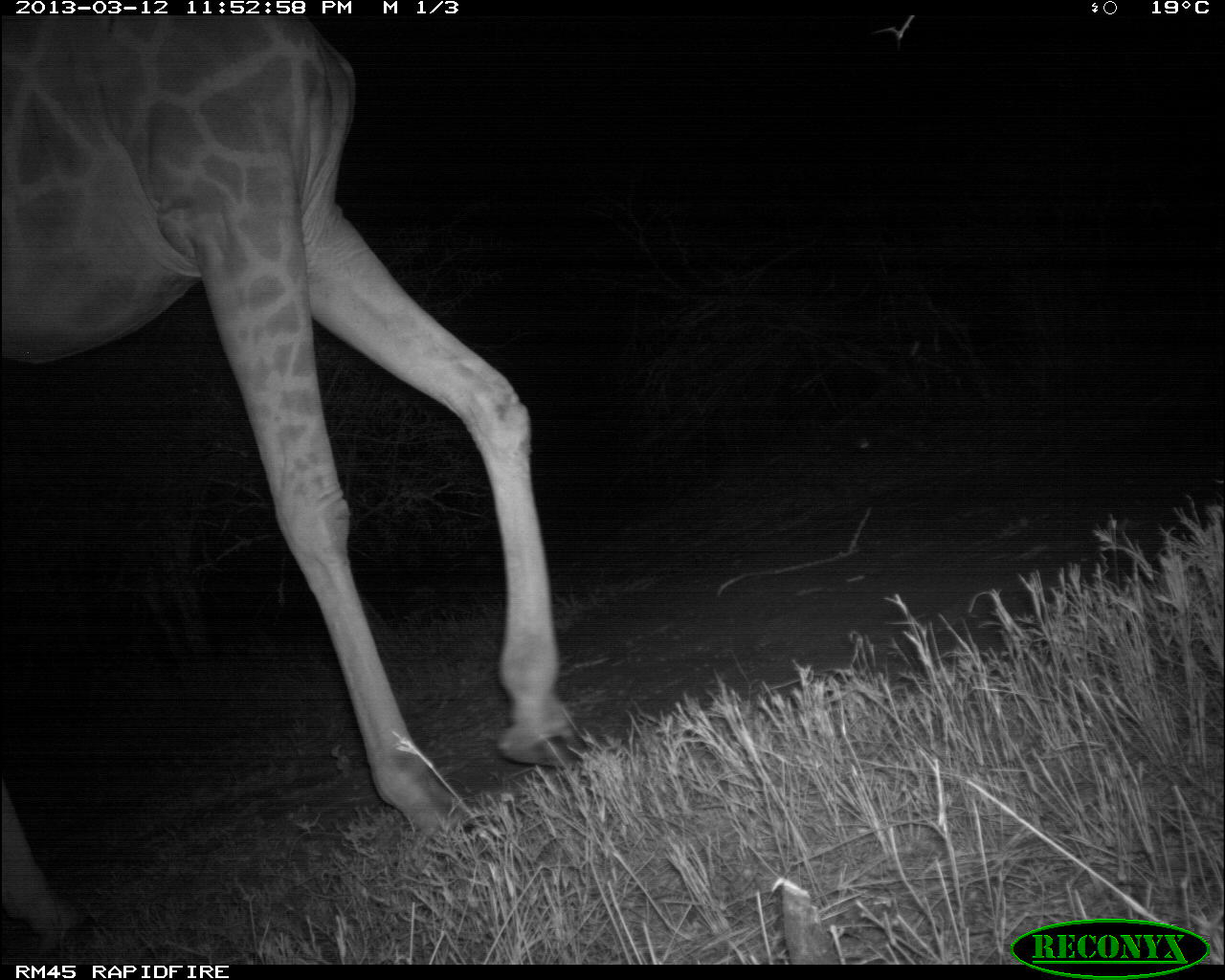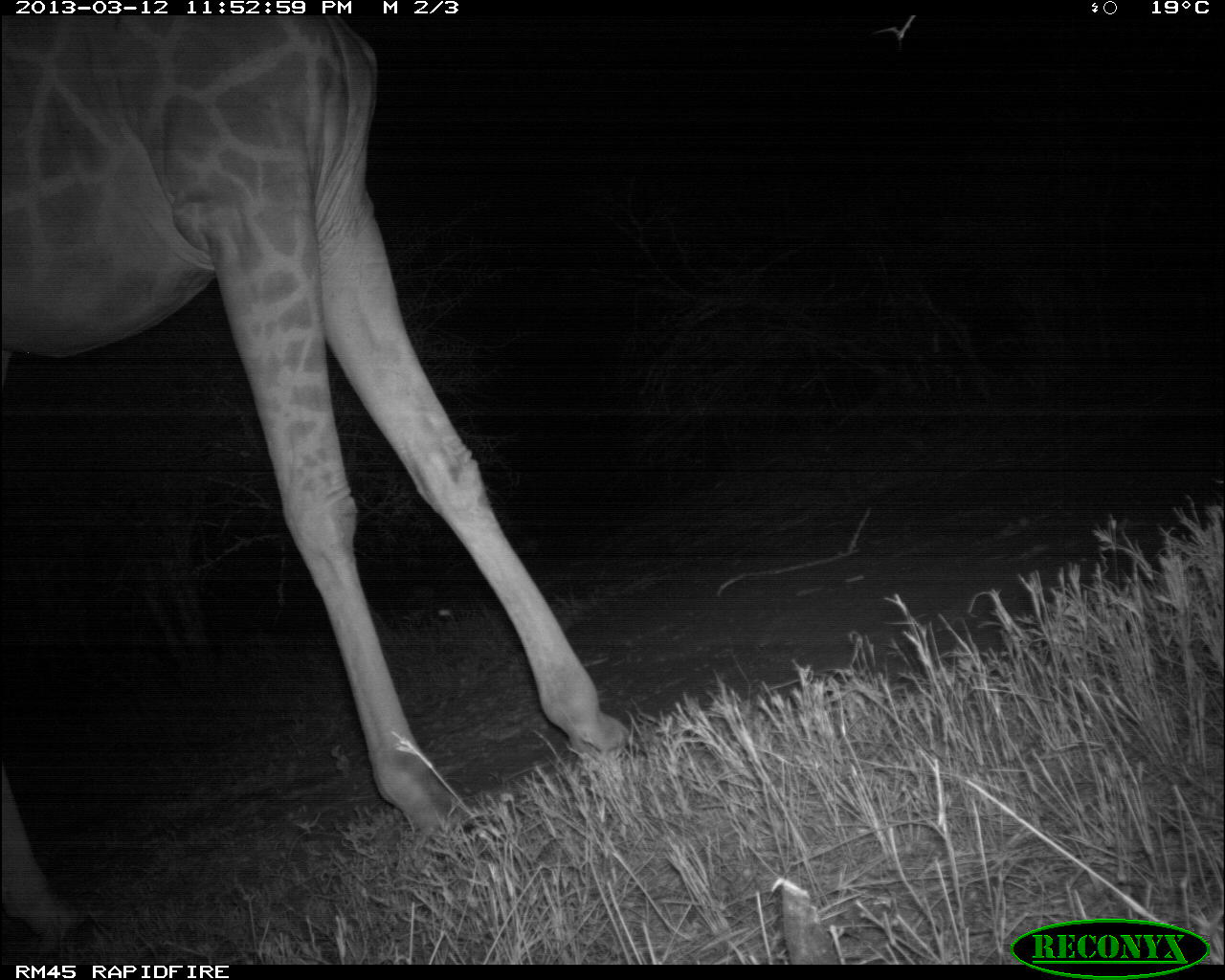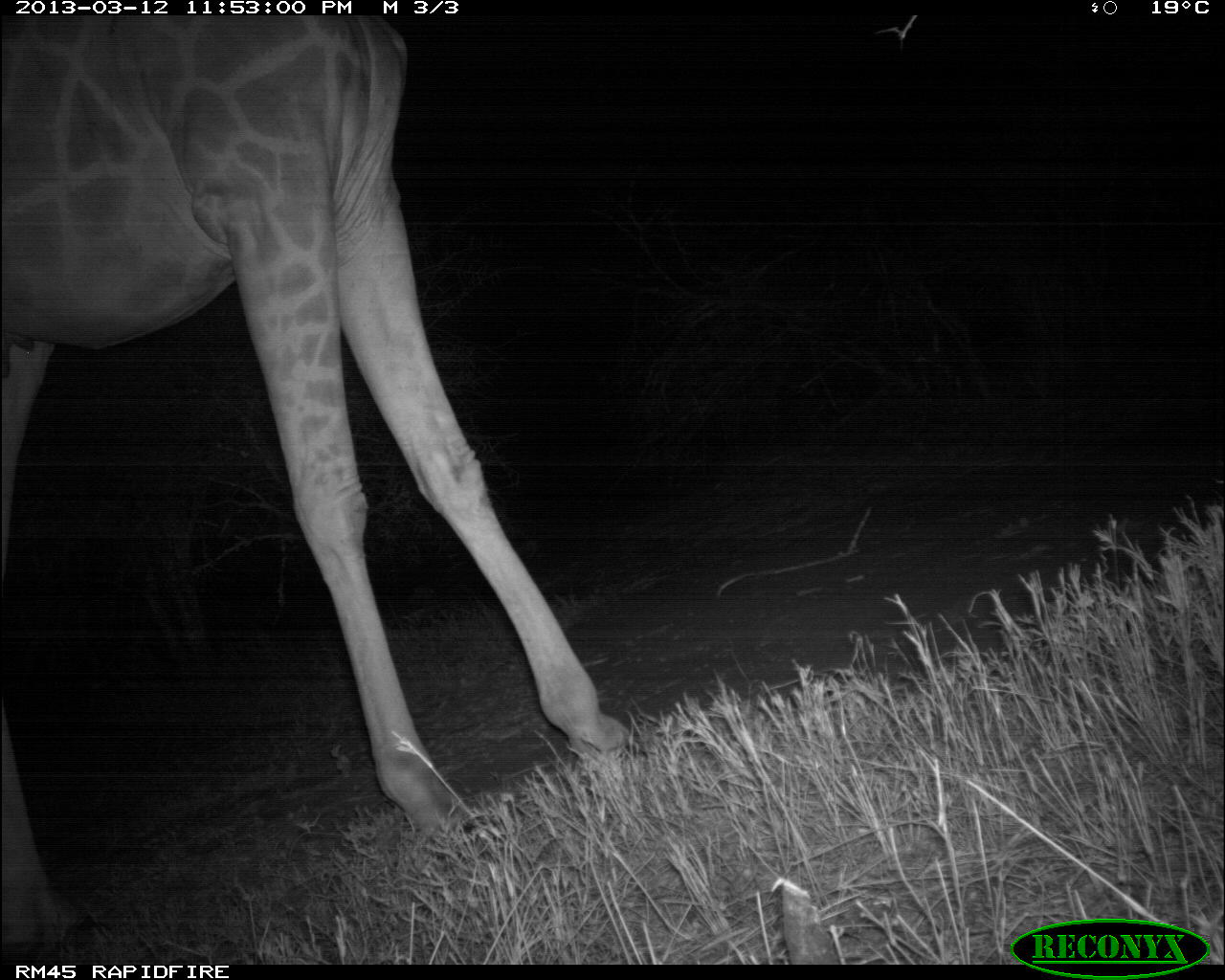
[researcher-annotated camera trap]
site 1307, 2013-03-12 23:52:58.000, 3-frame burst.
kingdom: Animalia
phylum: Chordata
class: Mammalia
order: Artiodactyla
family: Giraffidae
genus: Giraffa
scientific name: Giraffa camelopardalis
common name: giraffe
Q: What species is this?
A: Giraffa camelopardalis (giraffe).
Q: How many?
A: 1.